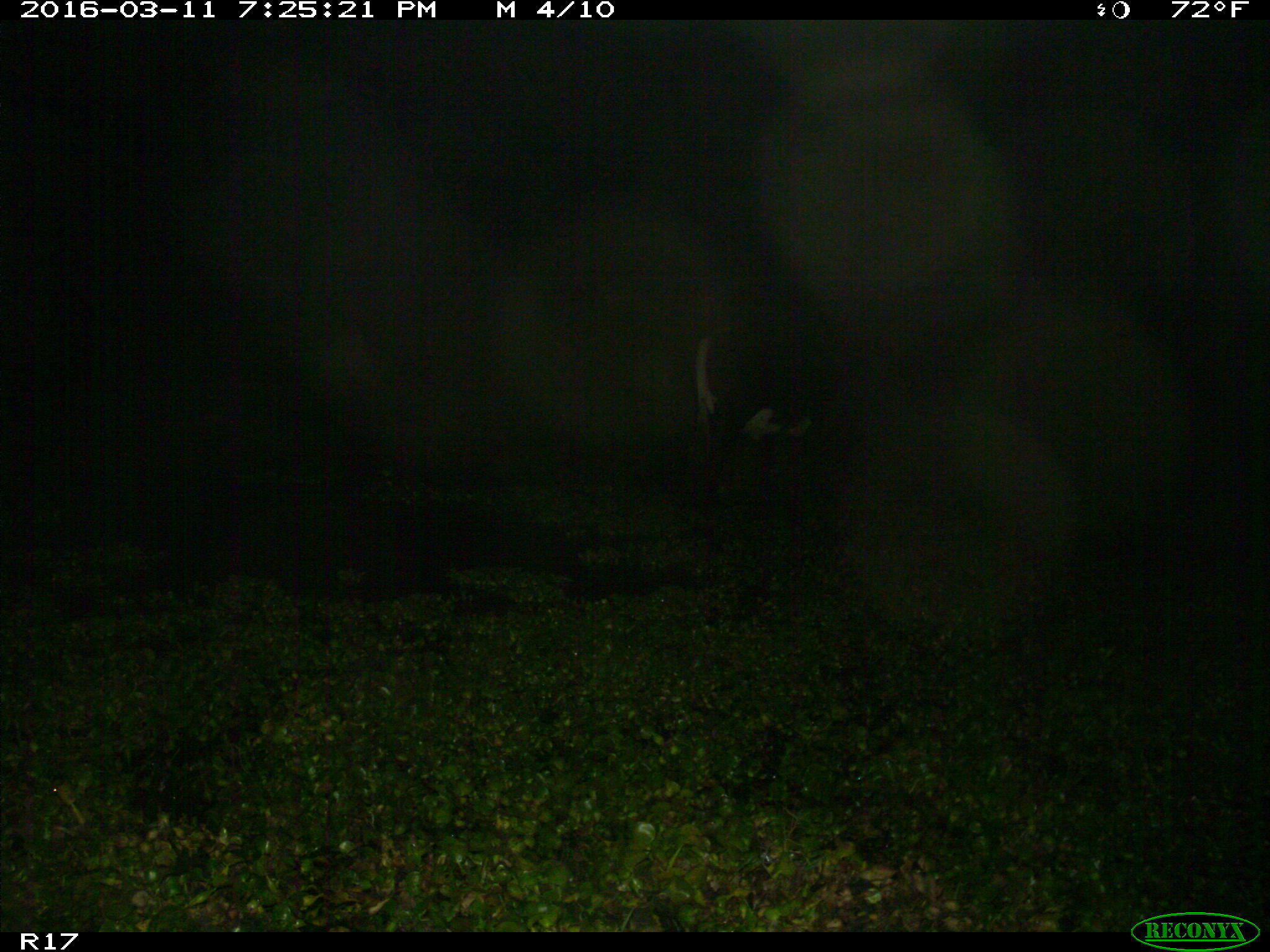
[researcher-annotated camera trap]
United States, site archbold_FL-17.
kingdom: Animalia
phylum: Chordata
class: Mammalia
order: Artiodactyla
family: Bovidae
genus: Bos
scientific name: Bos taurus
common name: domestic cow